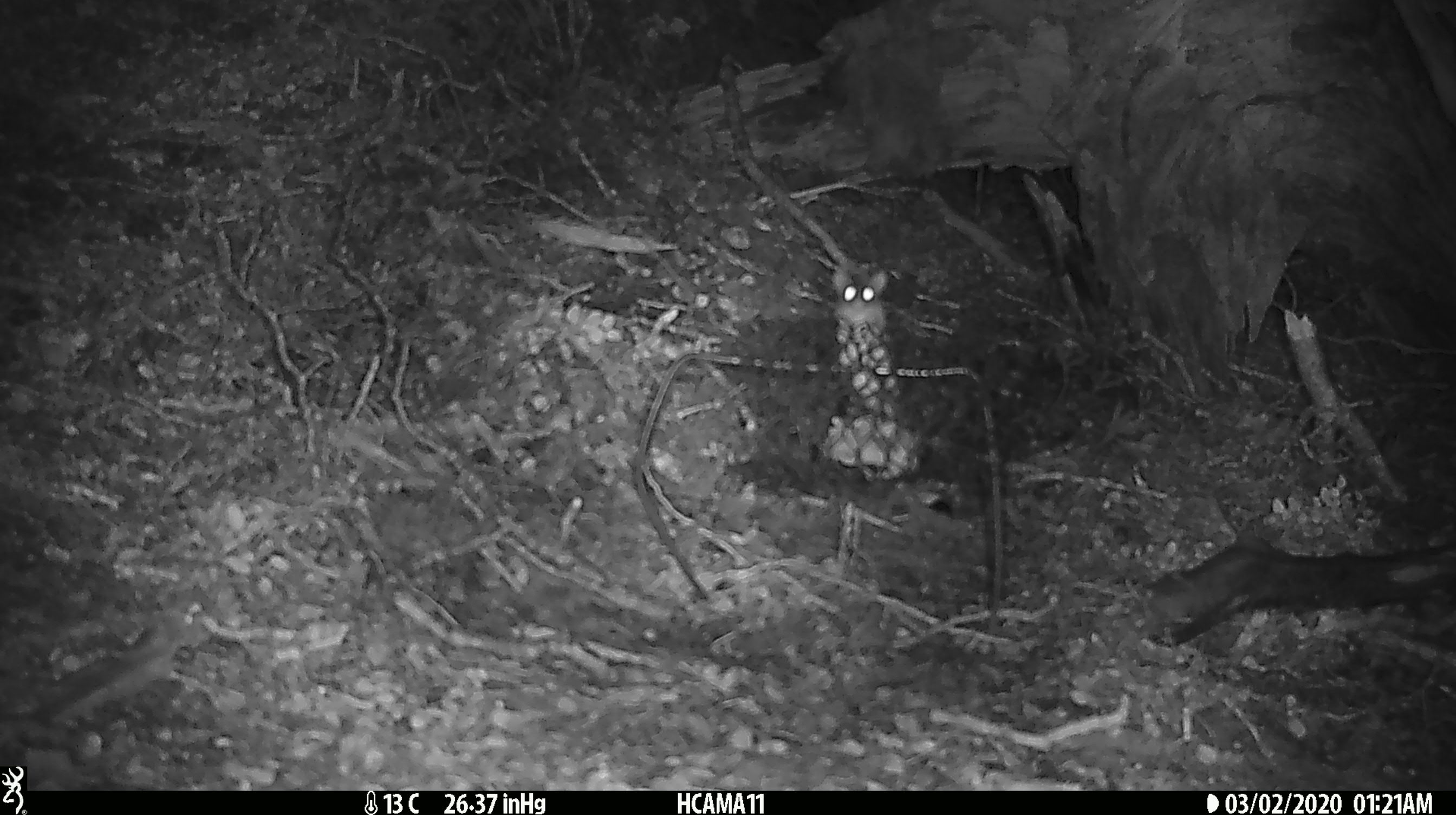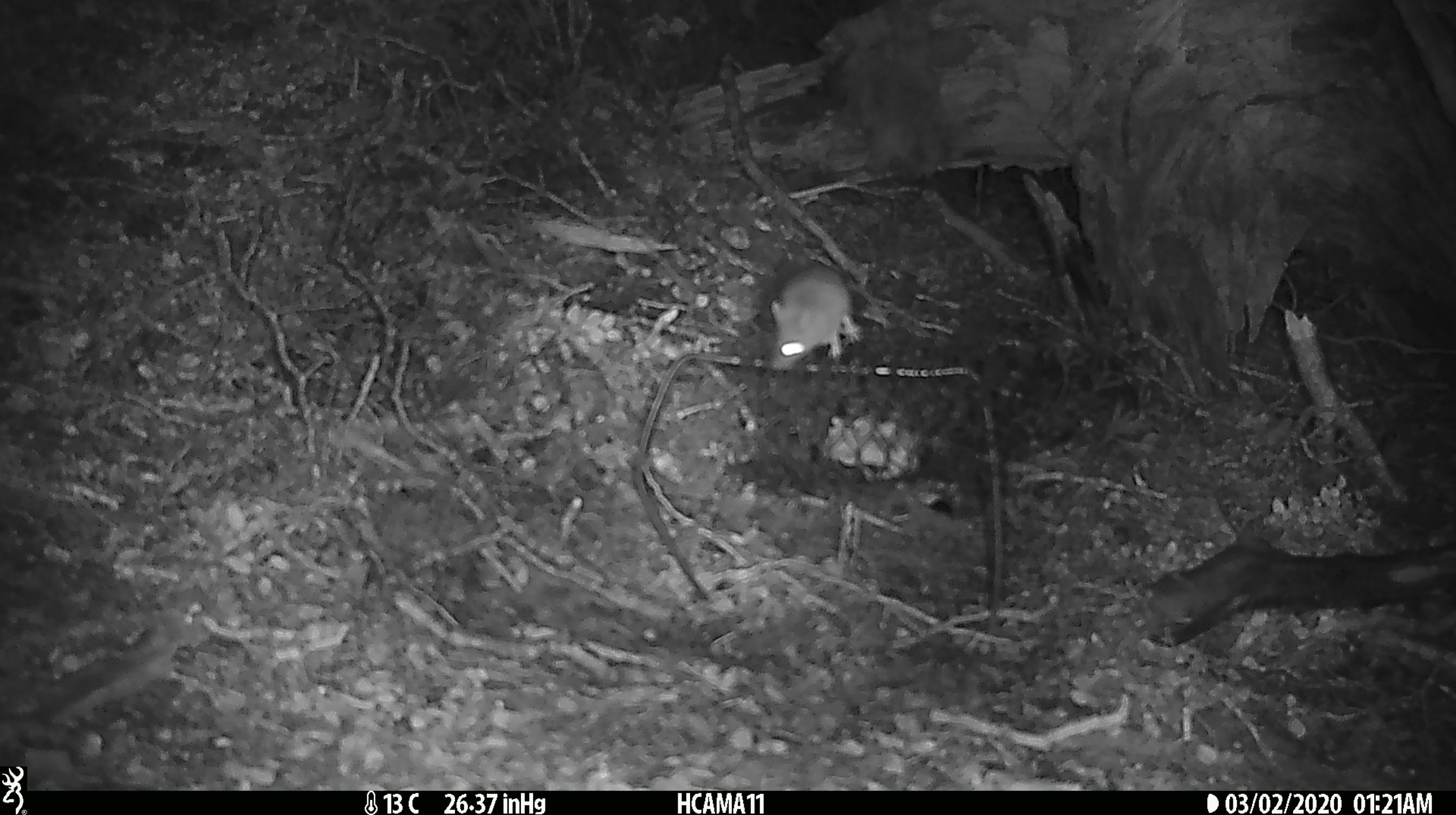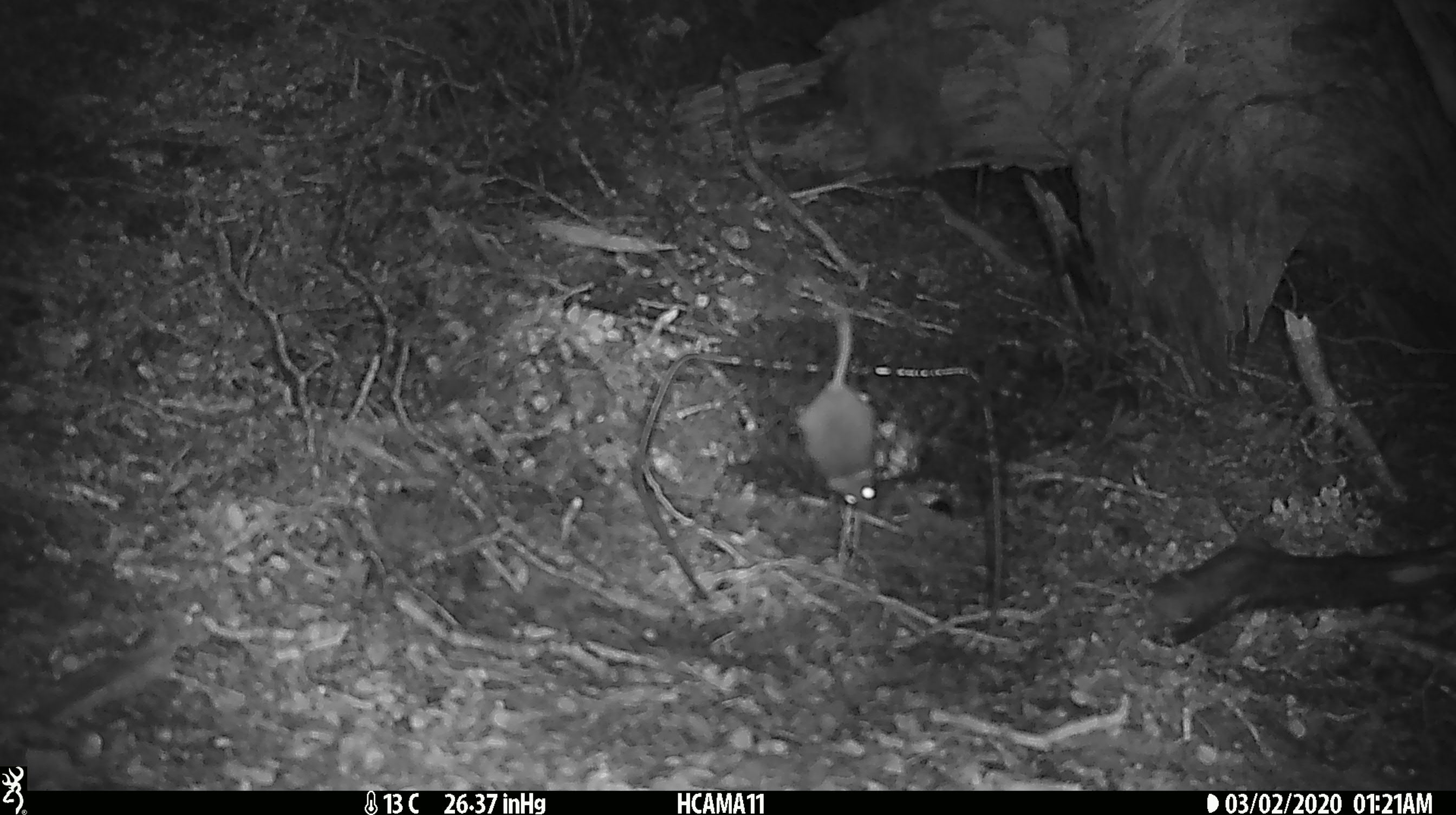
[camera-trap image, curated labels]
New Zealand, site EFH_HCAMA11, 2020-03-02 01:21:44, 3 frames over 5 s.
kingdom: Animalia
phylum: Chordata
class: Mammalia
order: Rodentia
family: Muridae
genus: Mus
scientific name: Mus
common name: mouse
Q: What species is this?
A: Mouse (Mus).